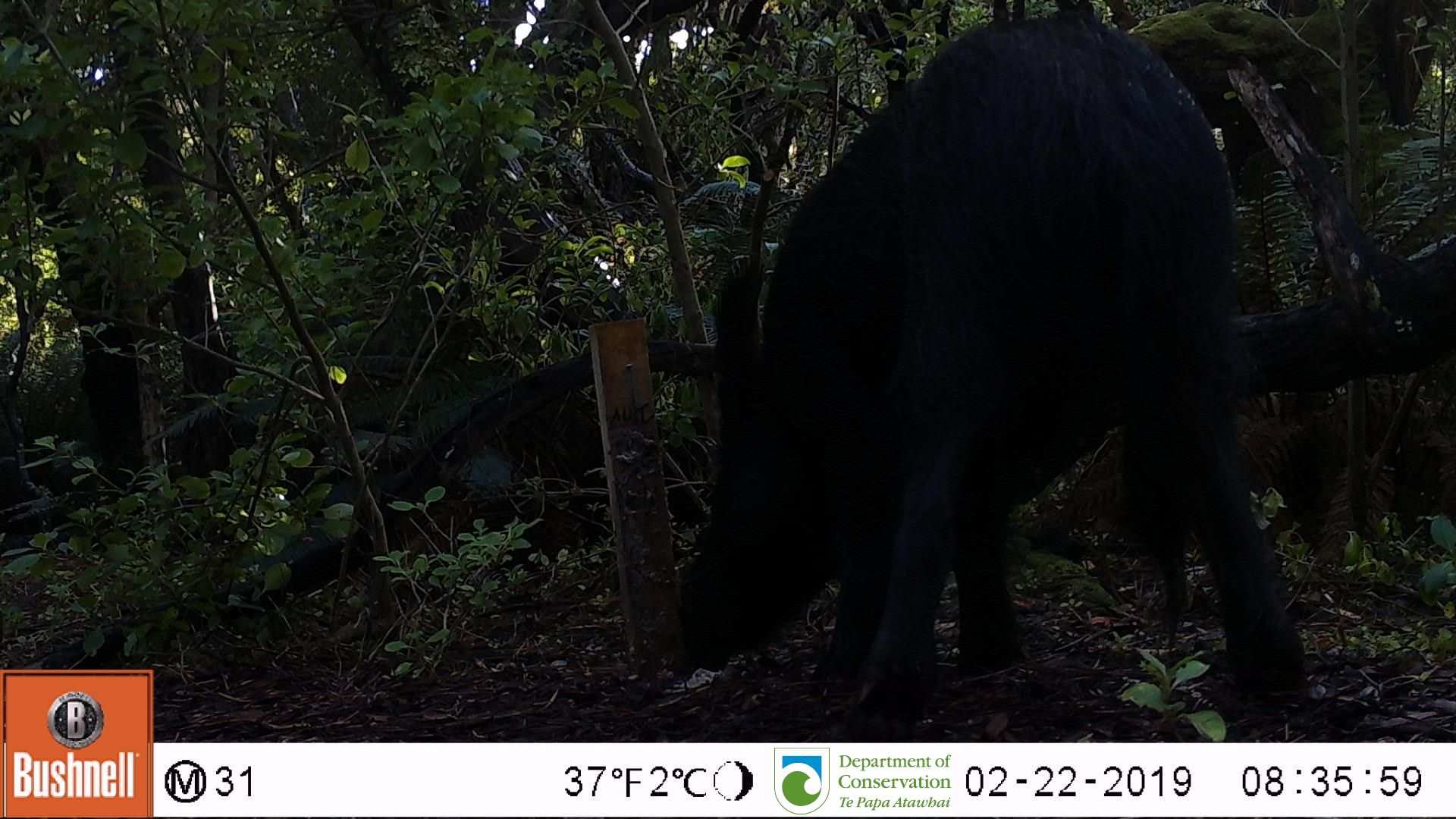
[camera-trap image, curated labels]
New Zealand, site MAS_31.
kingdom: Animalia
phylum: Chordata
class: Mammalia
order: Artiodactyla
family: Suidae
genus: Sus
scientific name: Sus scrofa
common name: pig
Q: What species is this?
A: Pig (Sus scrofa).